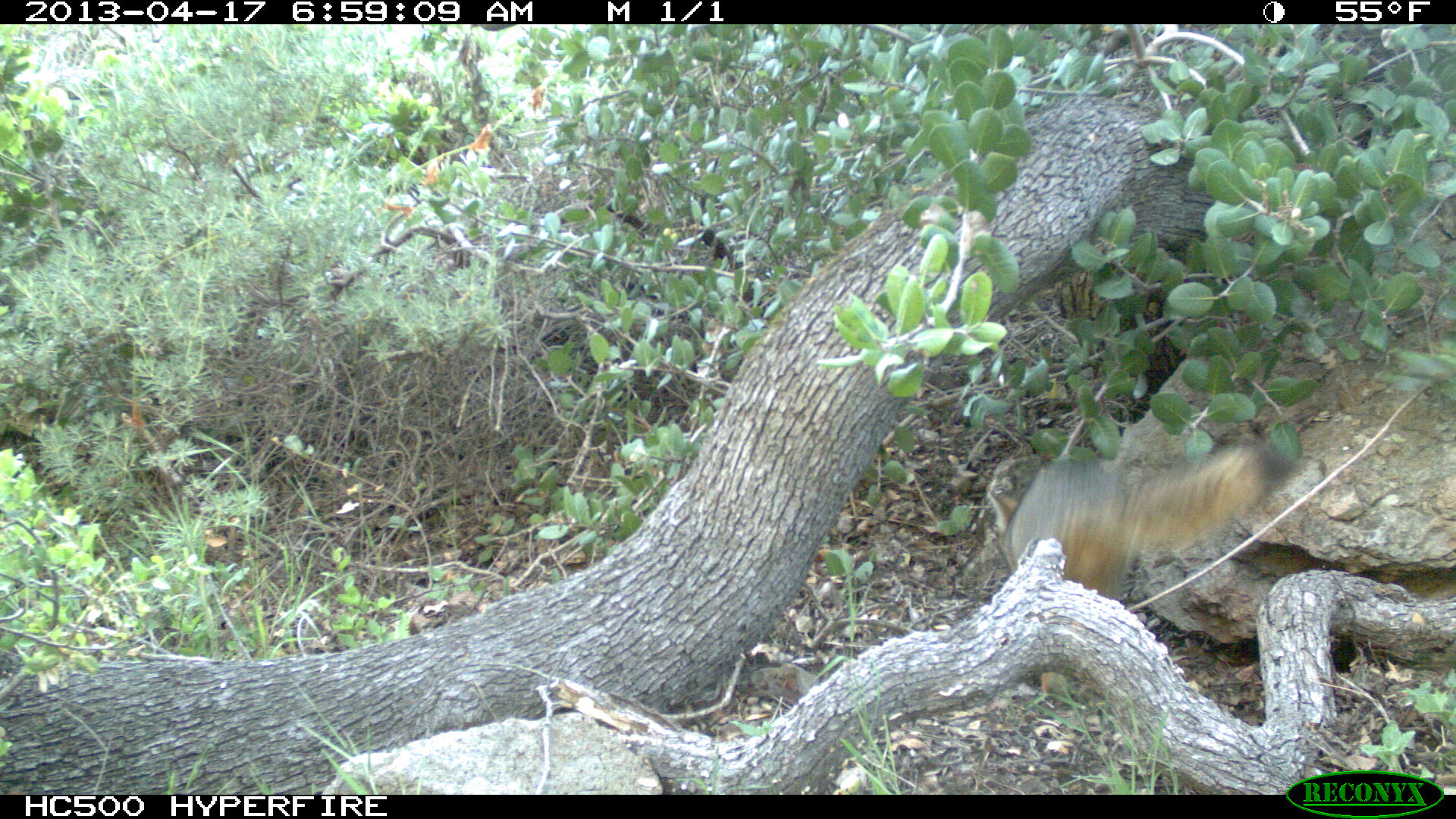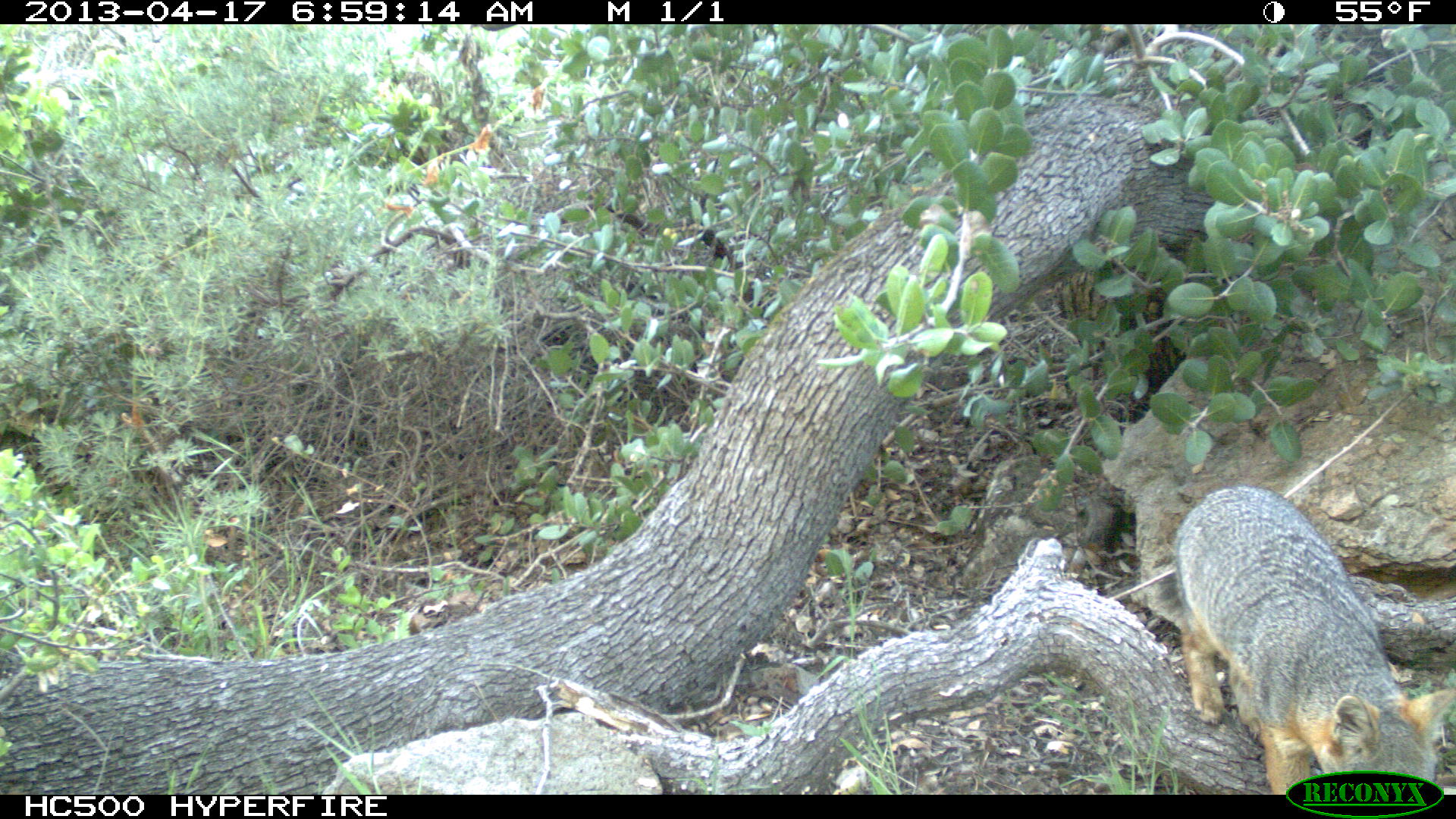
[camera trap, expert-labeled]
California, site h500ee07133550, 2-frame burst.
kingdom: Animalia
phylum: Chordata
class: Mammalia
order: Carnivora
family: Canidae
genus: Urocyon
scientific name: Urocyon littoralis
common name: island fox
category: fox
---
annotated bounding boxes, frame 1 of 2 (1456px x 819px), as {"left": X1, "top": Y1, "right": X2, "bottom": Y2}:
fox: {"left": 986, "top": 437, "right": 1303, "bottom": 705}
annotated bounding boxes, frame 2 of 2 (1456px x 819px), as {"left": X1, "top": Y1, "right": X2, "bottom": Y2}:
fox: {"left": 1175, "top": 485, "right": 1455, "bottom": 794}